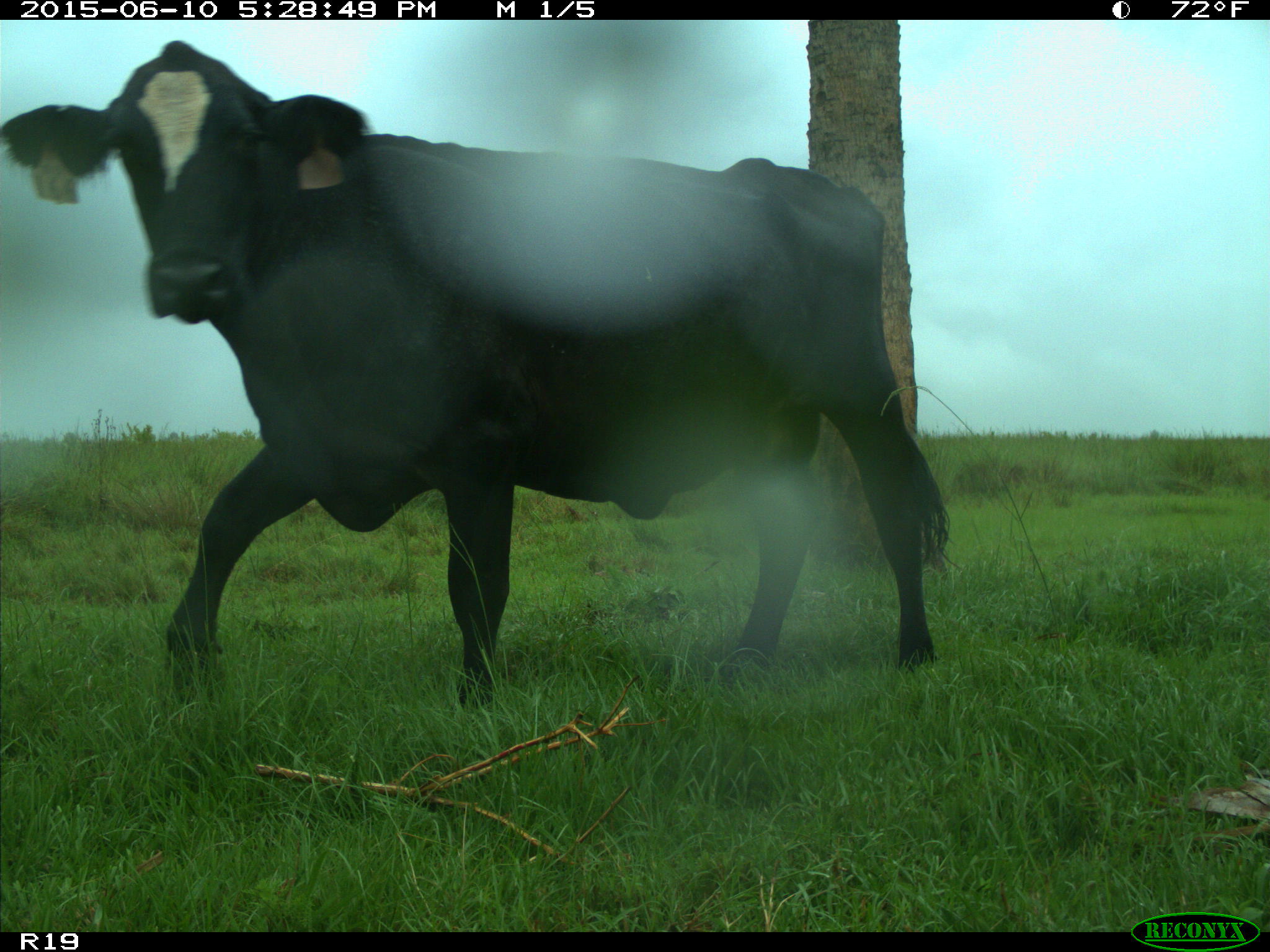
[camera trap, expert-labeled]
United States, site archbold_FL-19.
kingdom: Animalia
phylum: Chordata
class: Mammalia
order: Artiodactyla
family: Bovidae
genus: Bos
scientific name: Bos taurus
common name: domestic cow